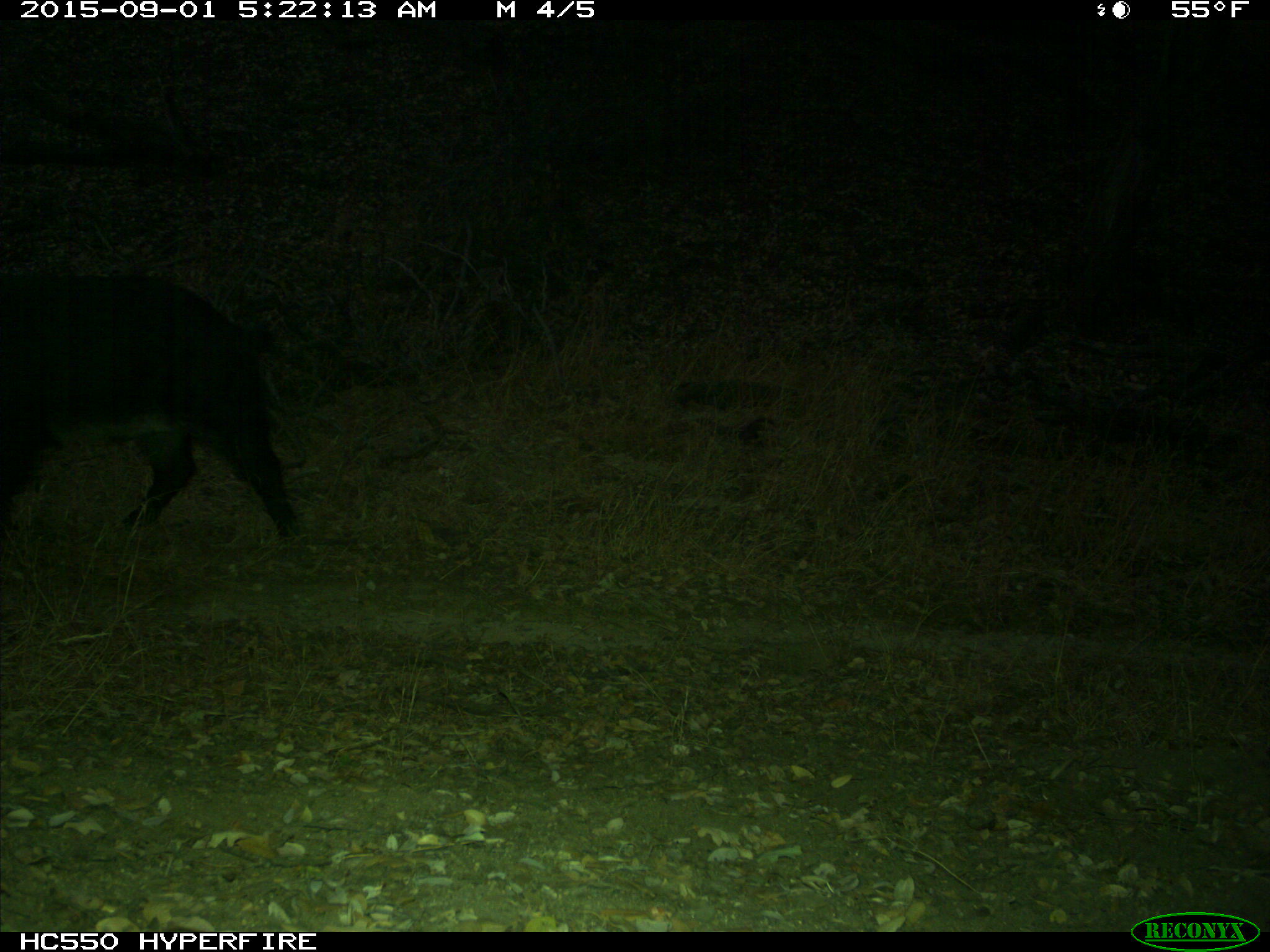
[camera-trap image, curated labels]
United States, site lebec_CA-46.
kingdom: Animalia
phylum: Chordata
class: Mammalia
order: Artiodactyla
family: Suidae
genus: Sus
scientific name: Sus scrofa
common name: wild boar